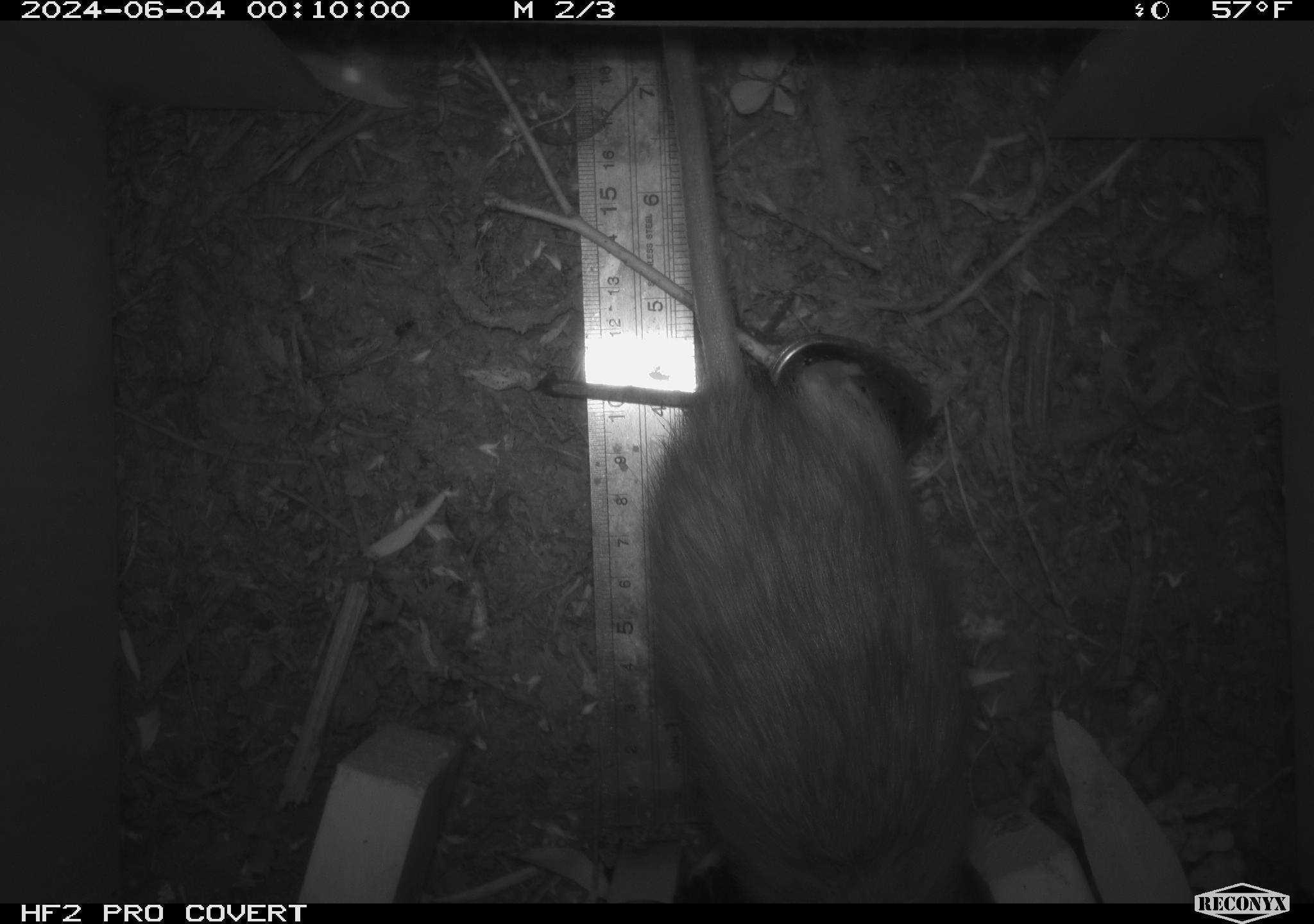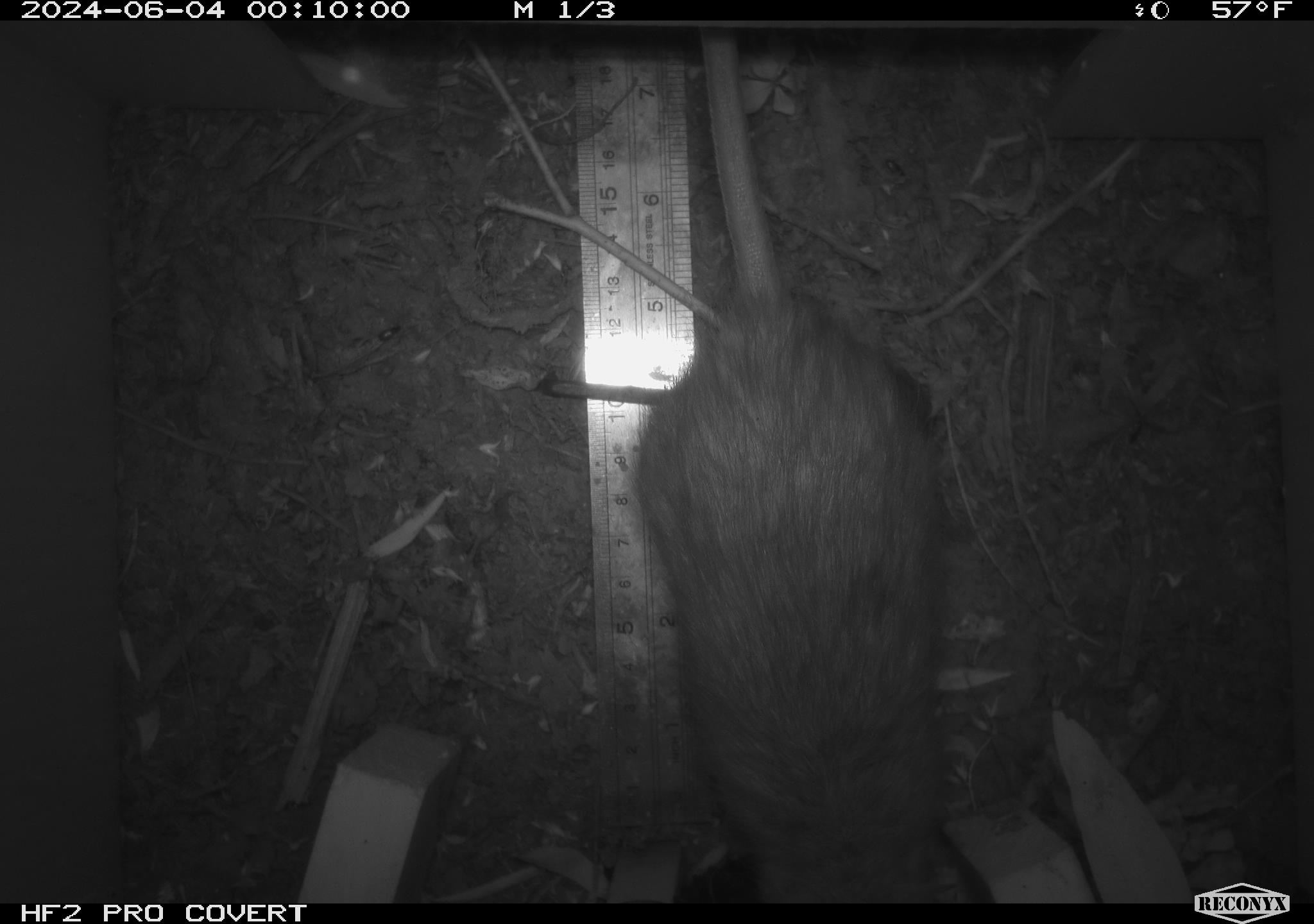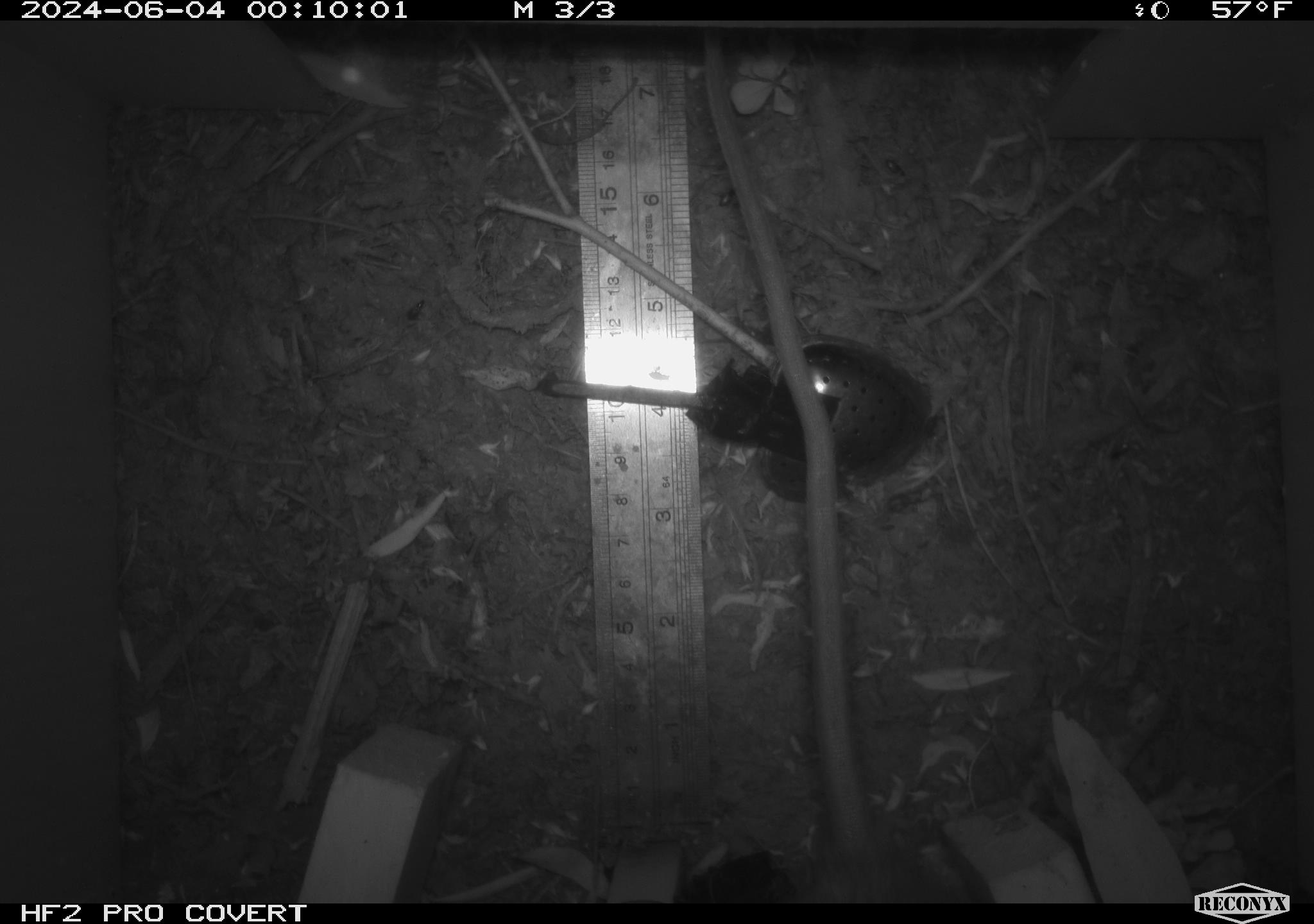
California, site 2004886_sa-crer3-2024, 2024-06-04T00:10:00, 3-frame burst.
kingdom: Animalia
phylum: Chordata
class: Mammalia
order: Rodentia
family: Muridae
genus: Rattus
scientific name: Rattus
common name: rat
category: rattus species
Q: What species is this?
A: Rattus species (rat) (Rattus).